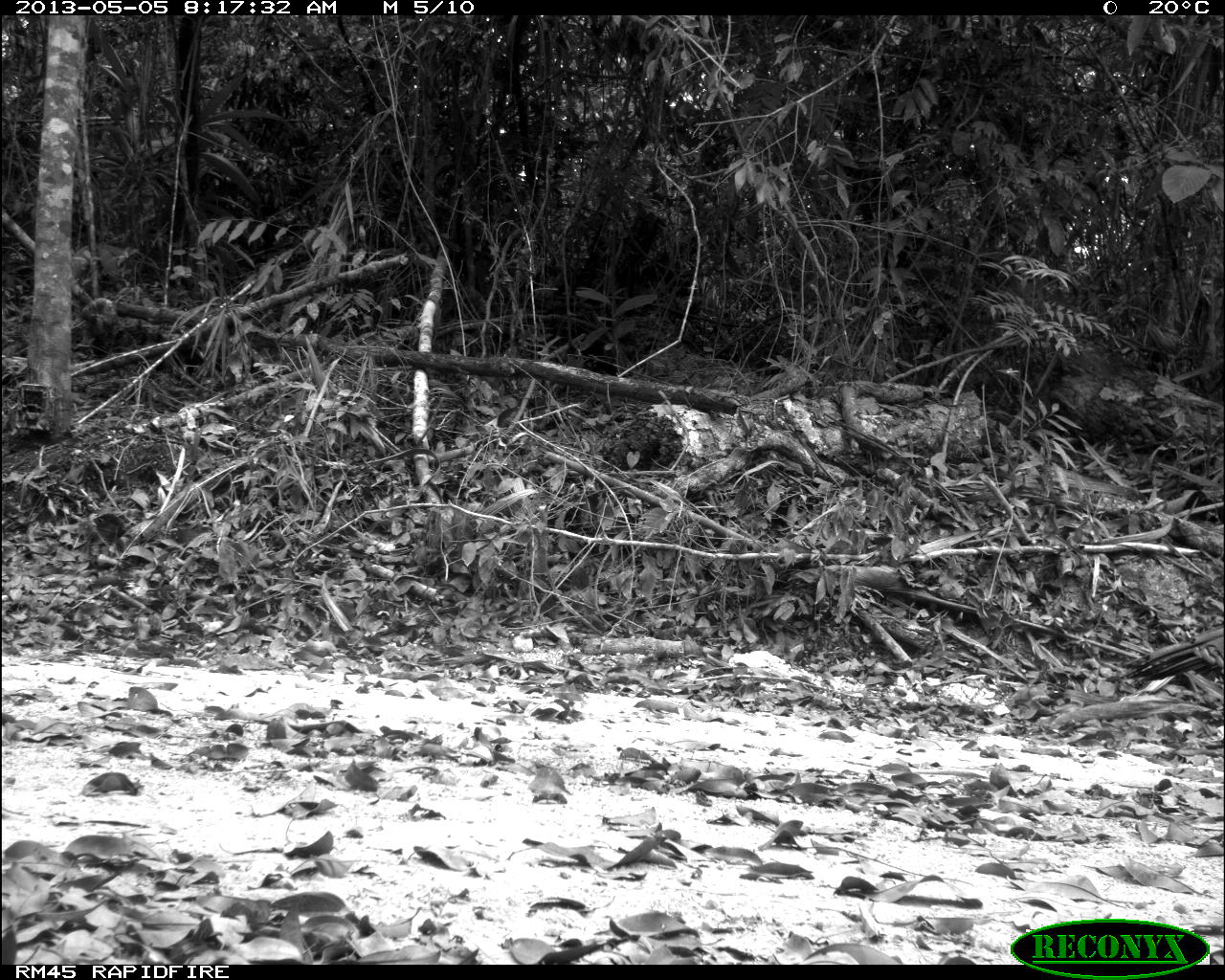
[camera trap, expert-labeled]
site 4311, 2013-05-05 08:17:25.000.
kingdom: Animalia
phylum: Chordata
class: Aves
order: Galliformes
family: Phasianidae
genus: Meleagris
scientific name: Meleagris ocellata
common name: ocellated turkey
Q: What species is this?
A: Meleagris ocellata (ocellated turkey).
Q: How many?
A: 1.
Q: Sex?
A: Male.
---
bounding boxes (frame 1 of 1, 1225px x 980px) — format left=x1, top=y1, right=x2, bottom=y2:
meleagris ocellata: left=1118, top=621, right=1224, bottom=682